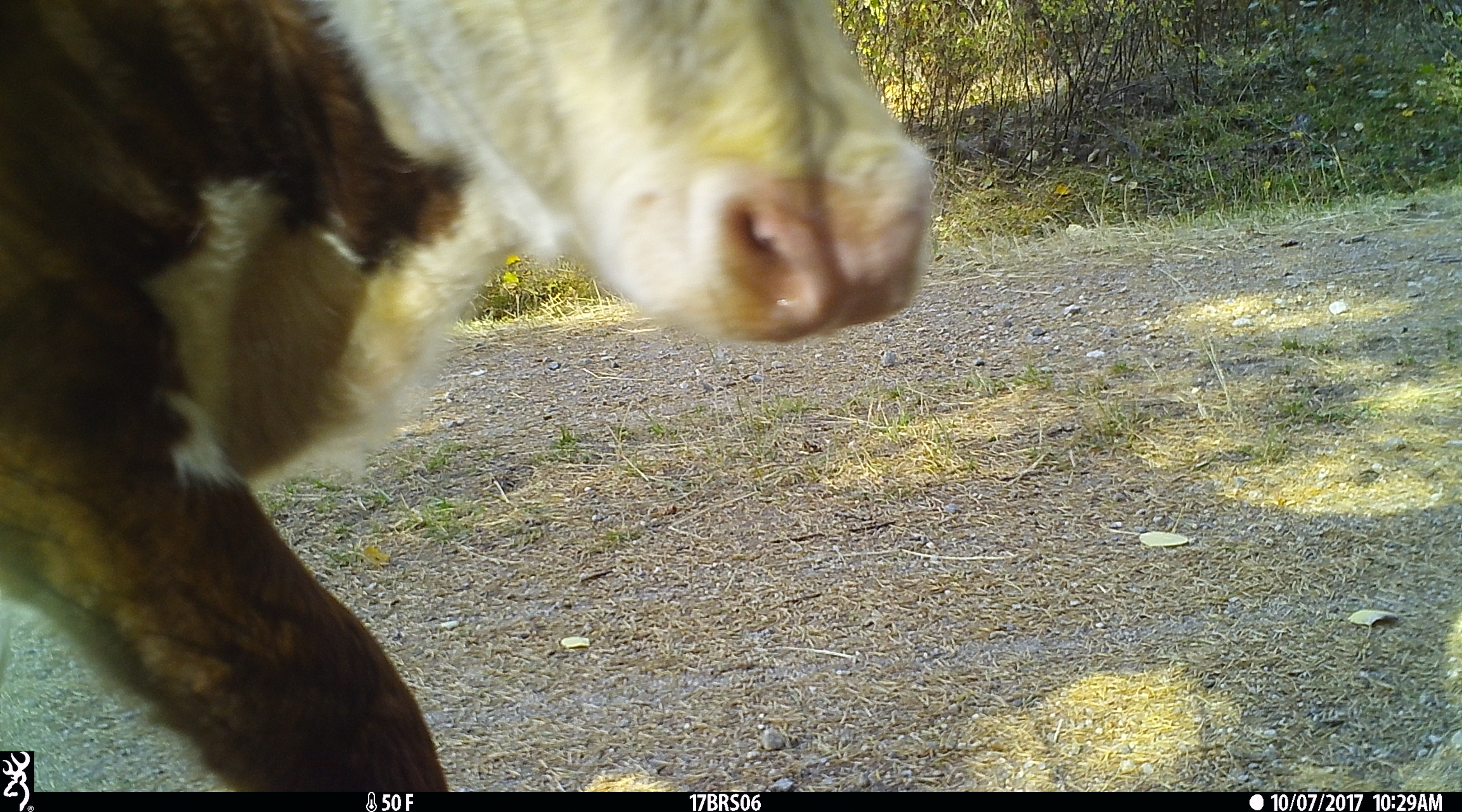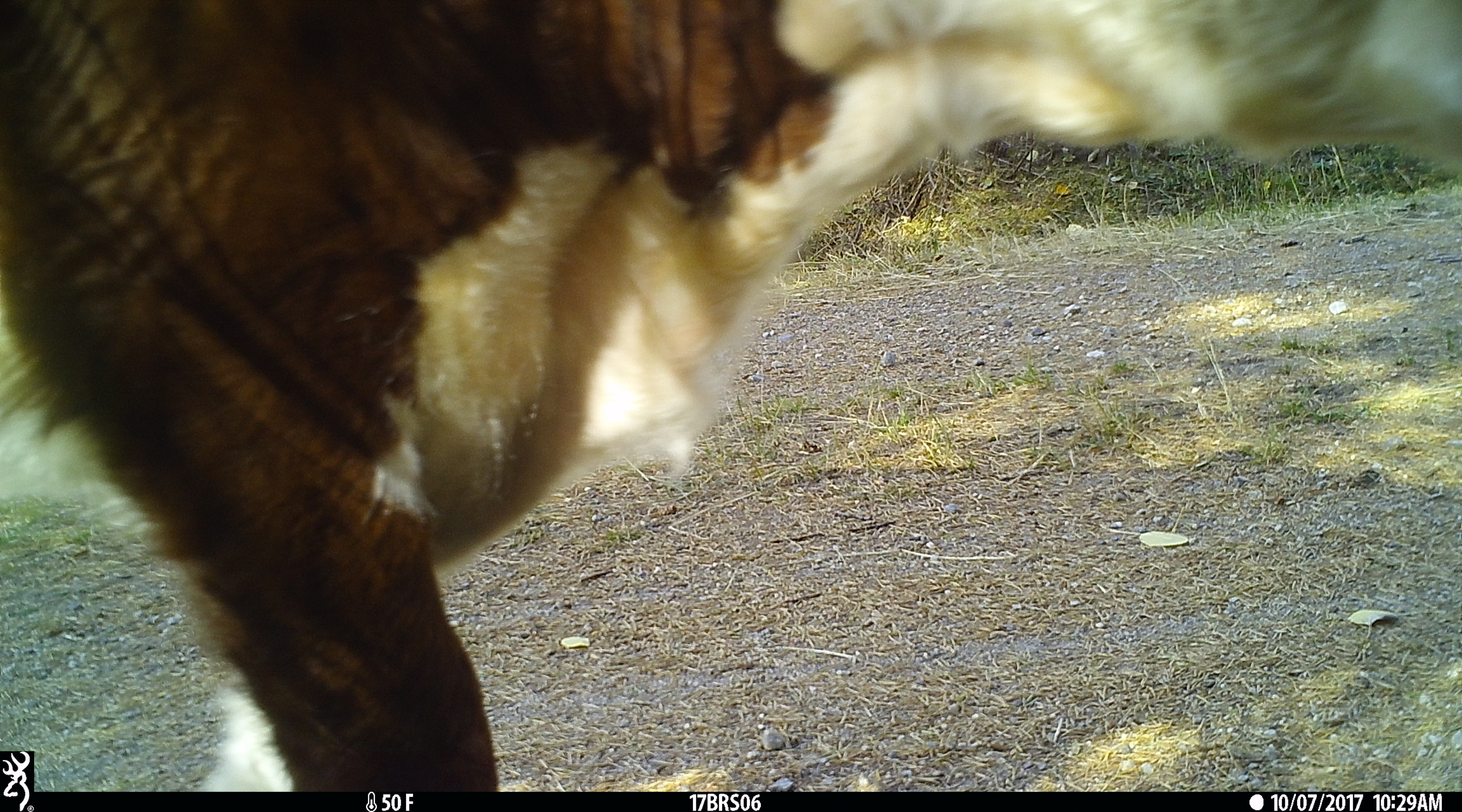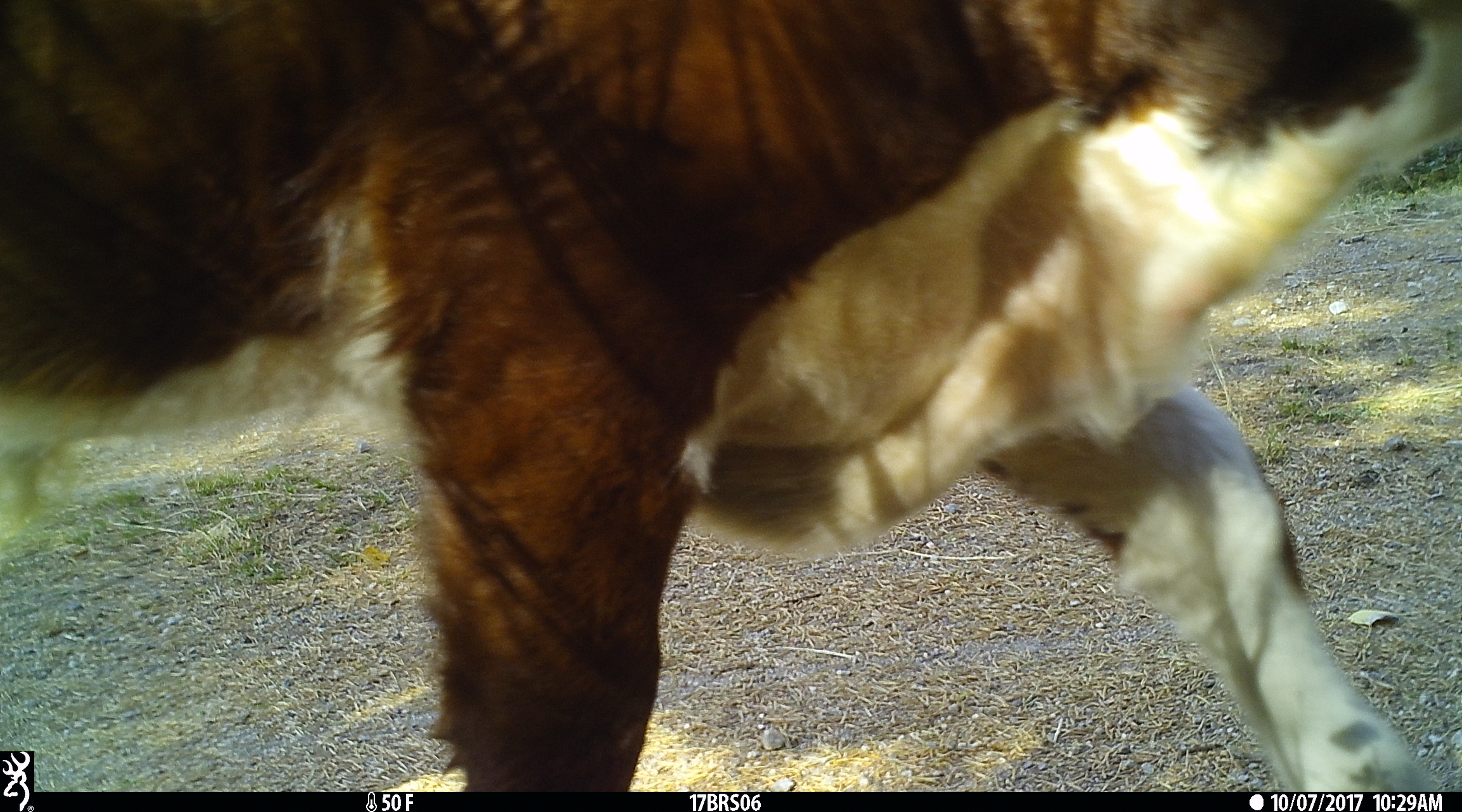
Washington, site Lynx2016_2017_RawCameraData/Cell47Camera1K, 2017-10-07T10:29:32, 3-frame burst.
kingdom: Animalia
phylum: Chordata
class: Mammalia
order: Artiodactyla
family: Bovidae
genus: Bos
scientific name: Bos taurus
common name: domestic cattle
Domestic cattle (Bos taurus). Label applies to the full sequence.